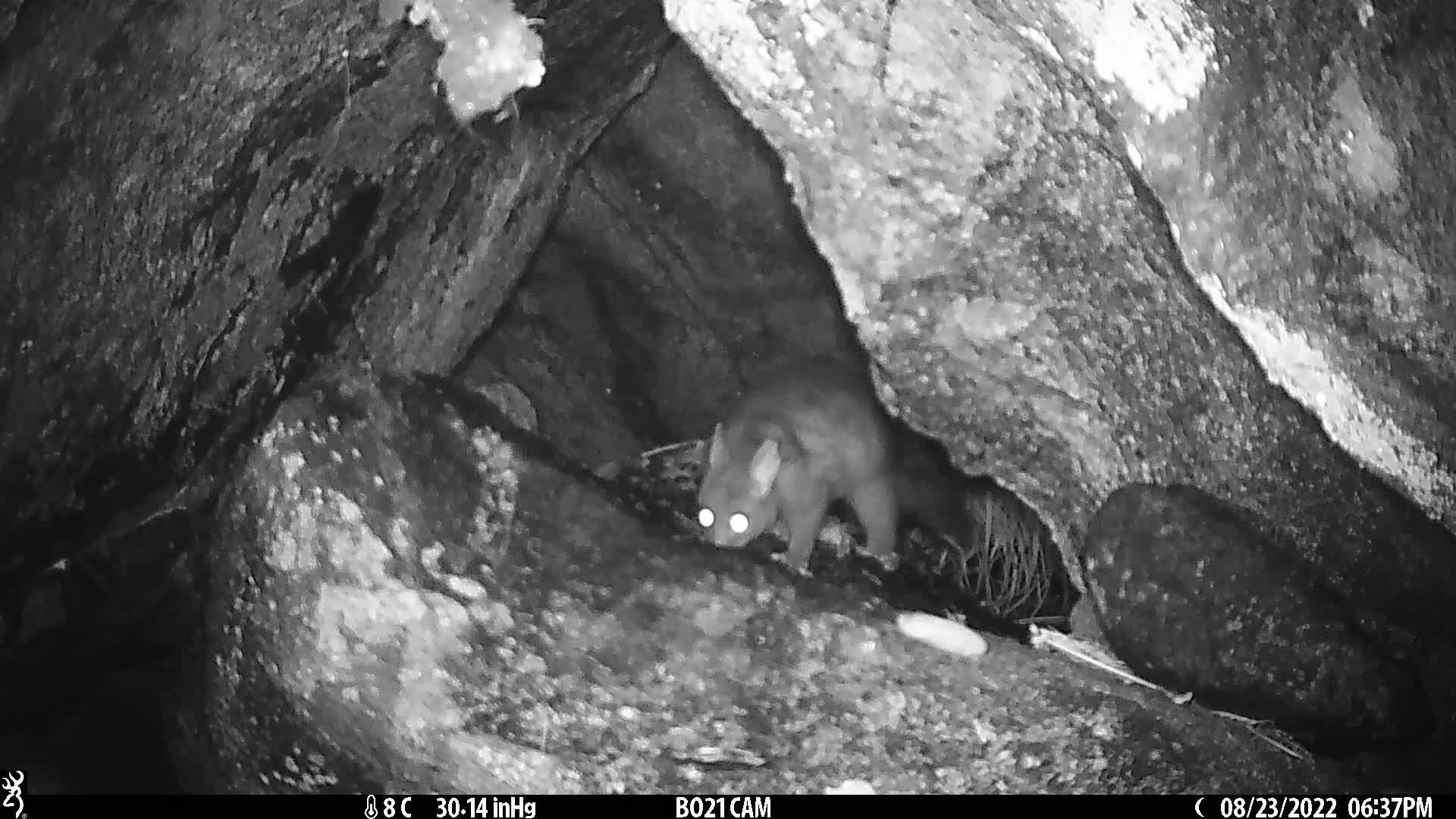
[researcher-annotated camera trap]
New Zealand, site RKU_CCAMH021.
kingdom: Animalia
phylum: Chordata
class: Mammalia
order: Diprotodontia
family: Phalangeridae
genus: Trichosurus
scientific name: Trichosurus vulpecula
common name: common brushtail possum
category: possum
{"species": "possum (common brushtail possum) (Trichosurus vulpecula)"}